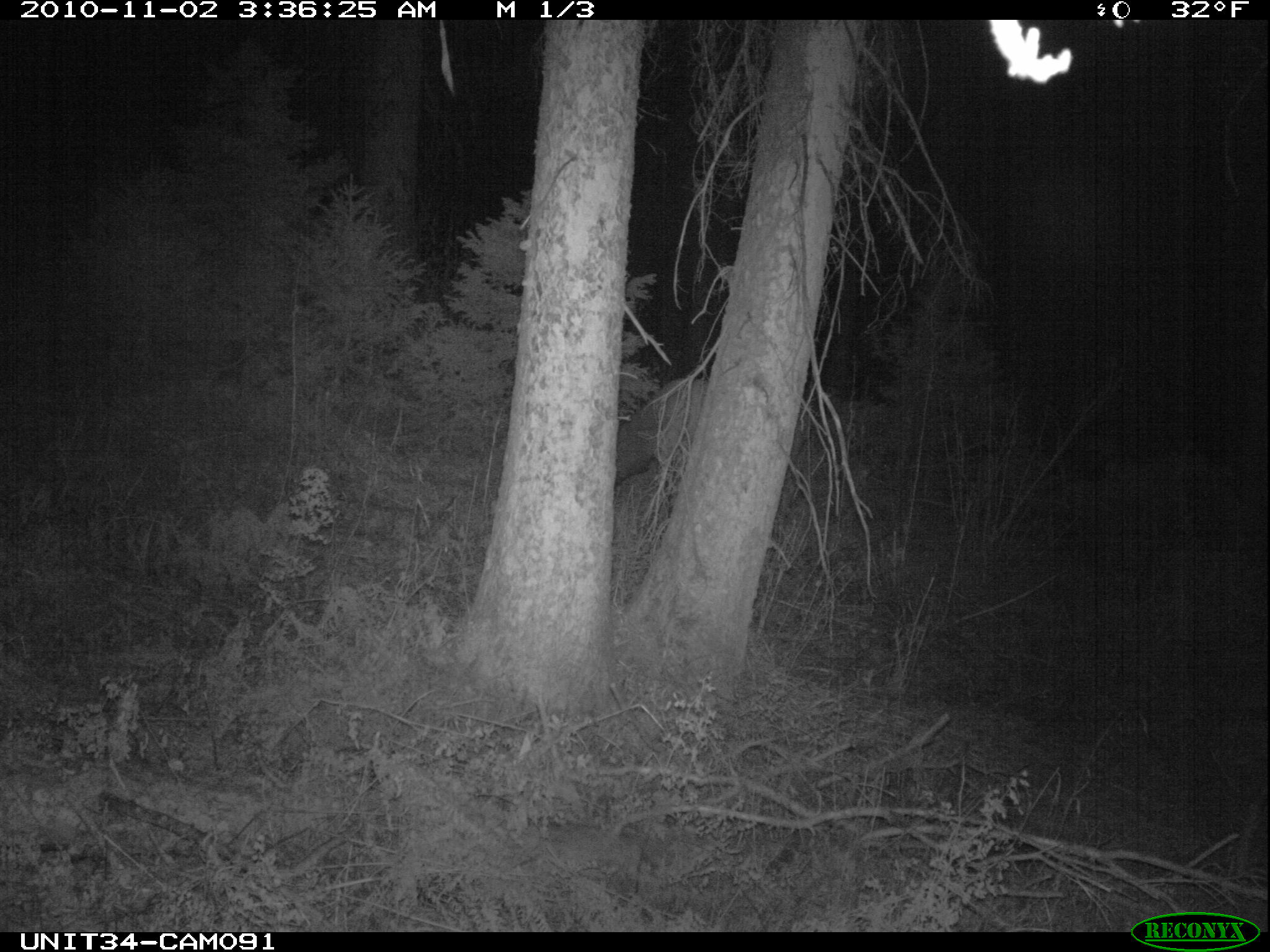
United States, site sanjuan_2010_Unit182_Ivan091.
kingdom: Animalia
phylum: Chordata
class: Mammalia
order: Artiodactyla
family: Cervidae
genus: Cervus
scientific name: Cervus elaphus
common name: red deer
Cervus elaphus (red deer).